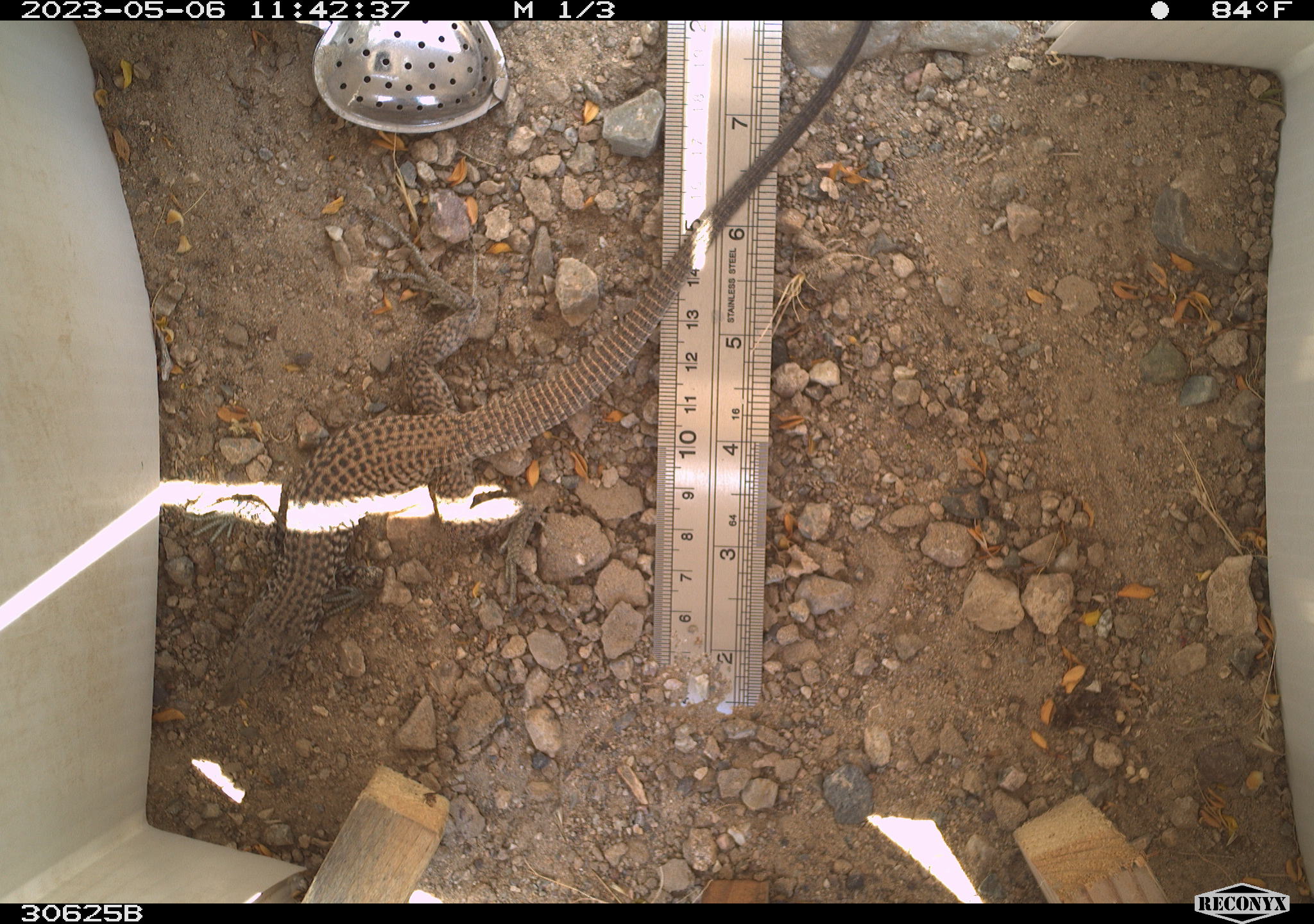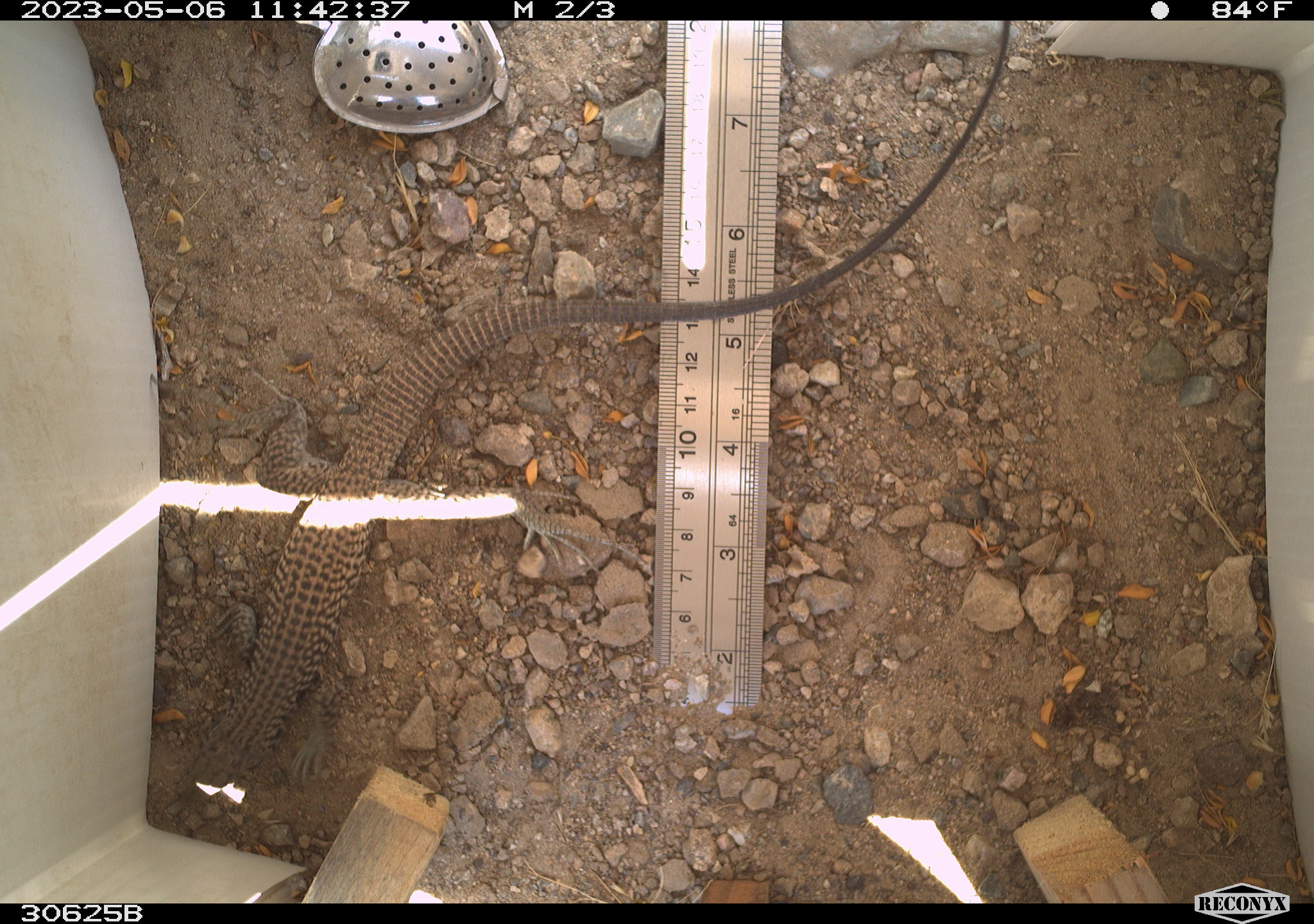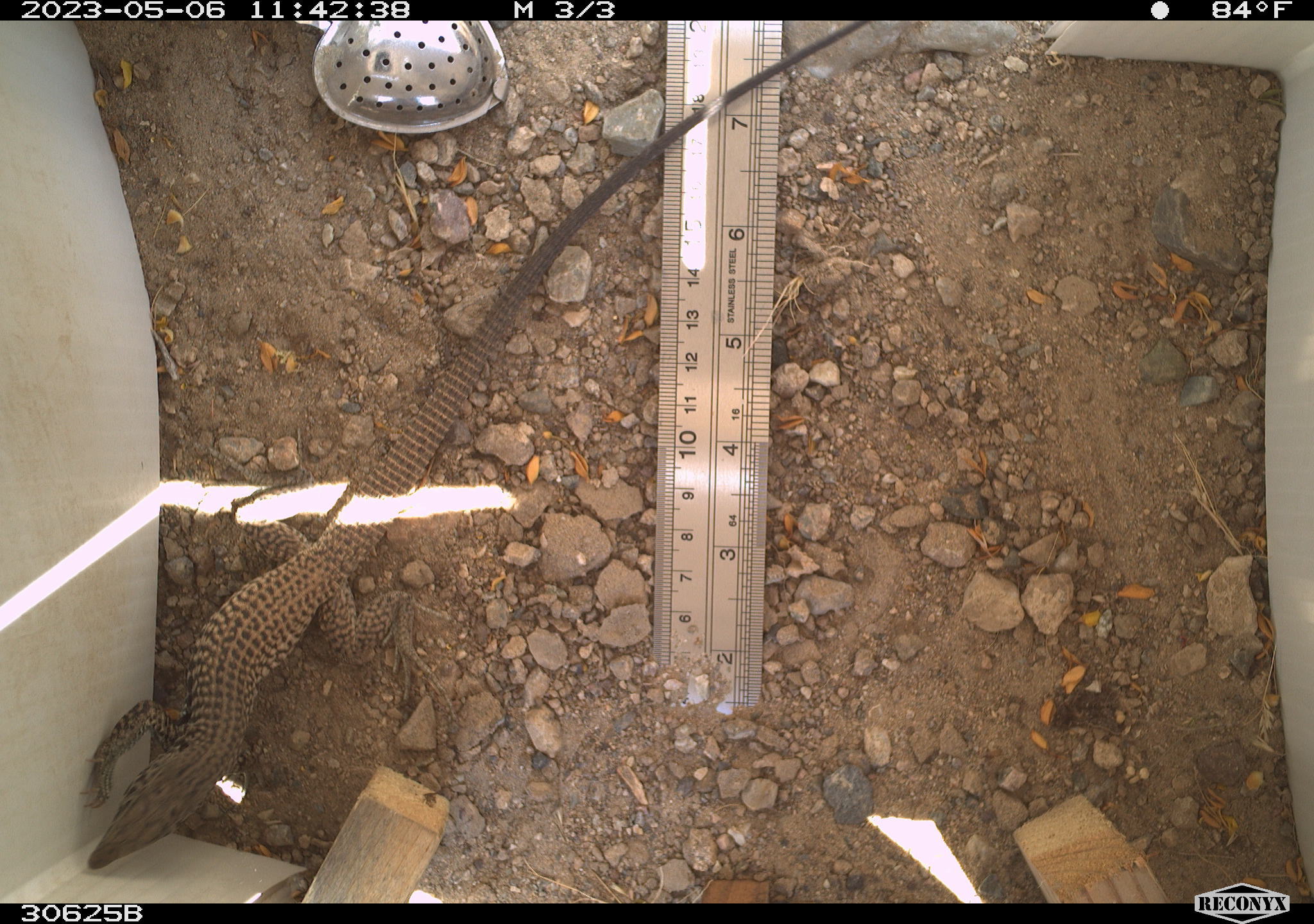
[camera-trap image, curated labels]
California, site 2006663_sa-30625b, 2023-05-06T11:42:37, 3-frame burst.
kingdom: Animalia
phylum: Chordata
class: Reptilia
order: Squamata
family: Teiidae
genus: Aspidoscelis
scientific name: Aspidoscelis tigris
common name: western whiptail